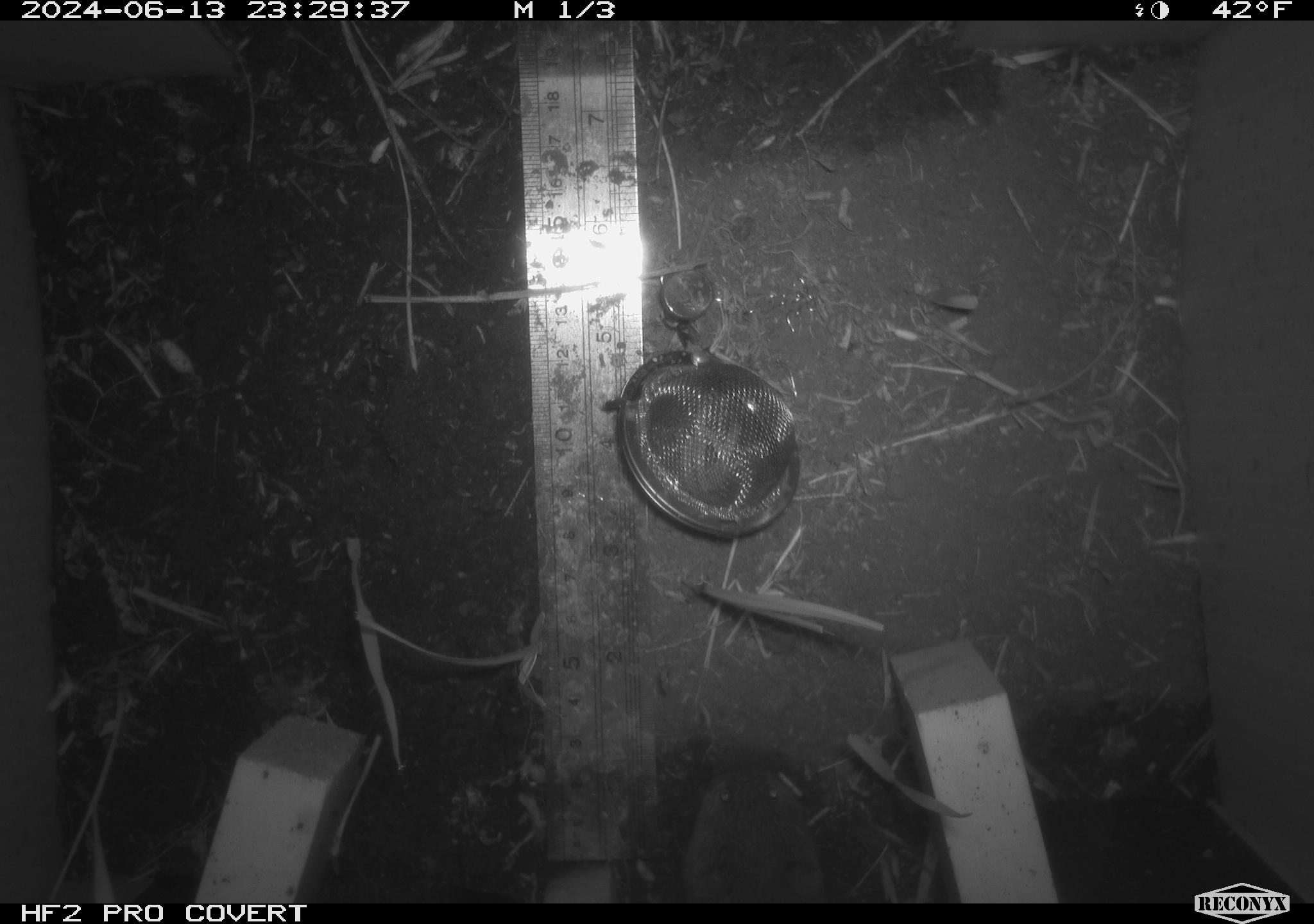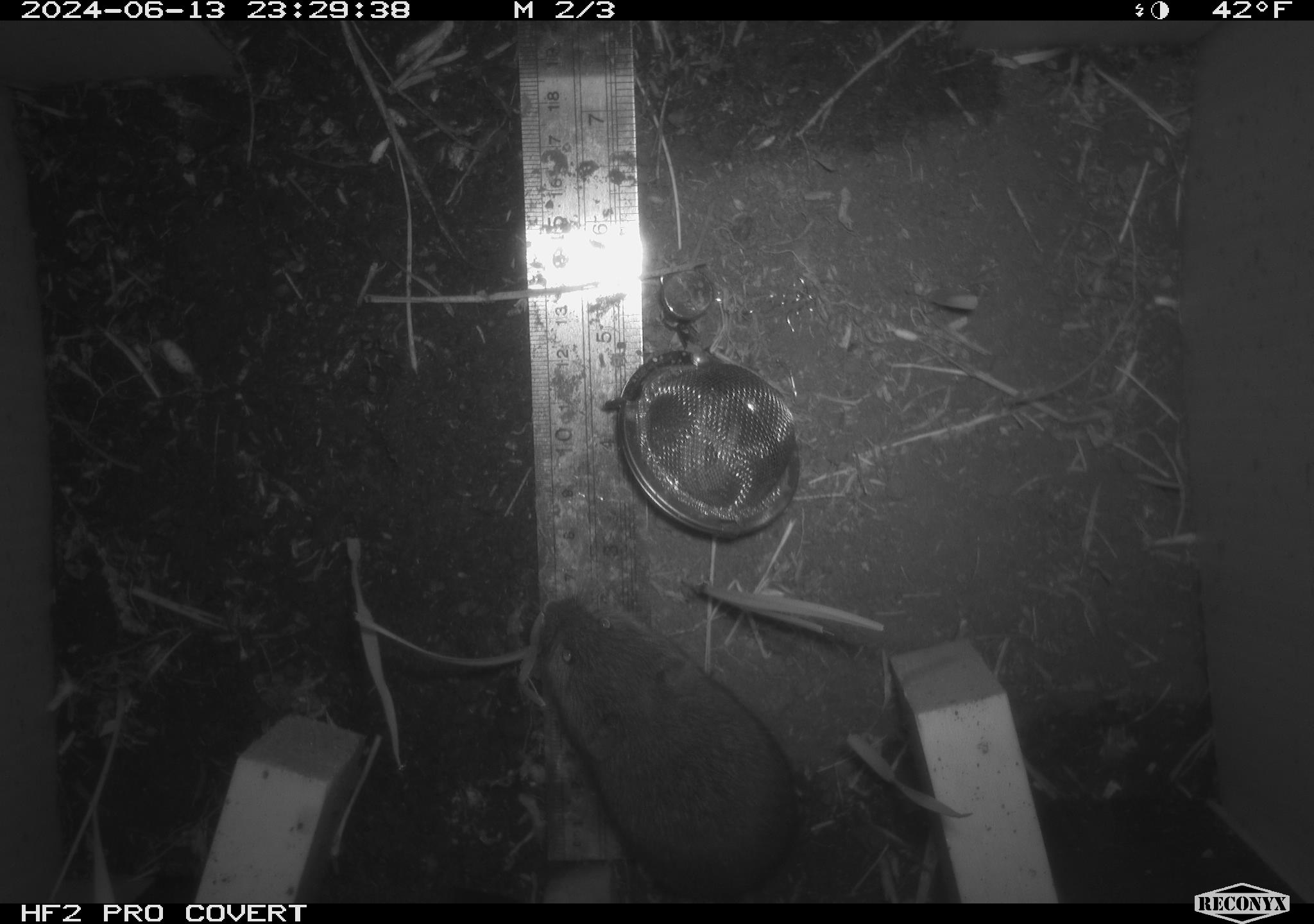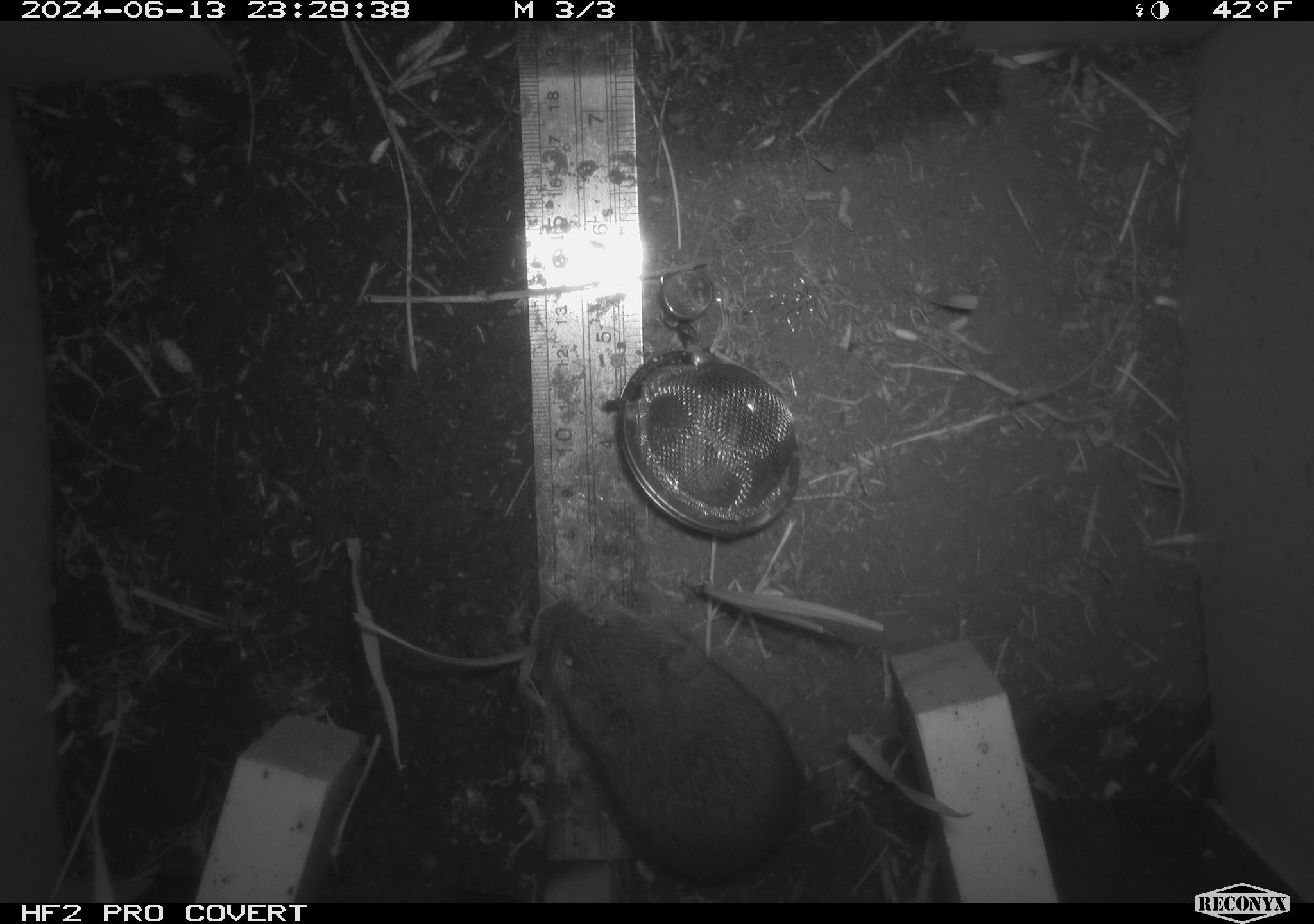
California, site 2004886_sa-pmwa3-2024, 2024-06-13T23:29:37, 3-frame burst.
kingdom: Animalia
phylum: Chordata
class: Mammalia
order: Rodentia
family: Cricetidae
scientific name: Arvicolinae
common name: voles, lemmings, and muskrats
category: arvicolinae subfamily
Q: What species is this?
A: Arvicolinae subfamily (voles, lemmings, and muskrats) (Arvicolinae).